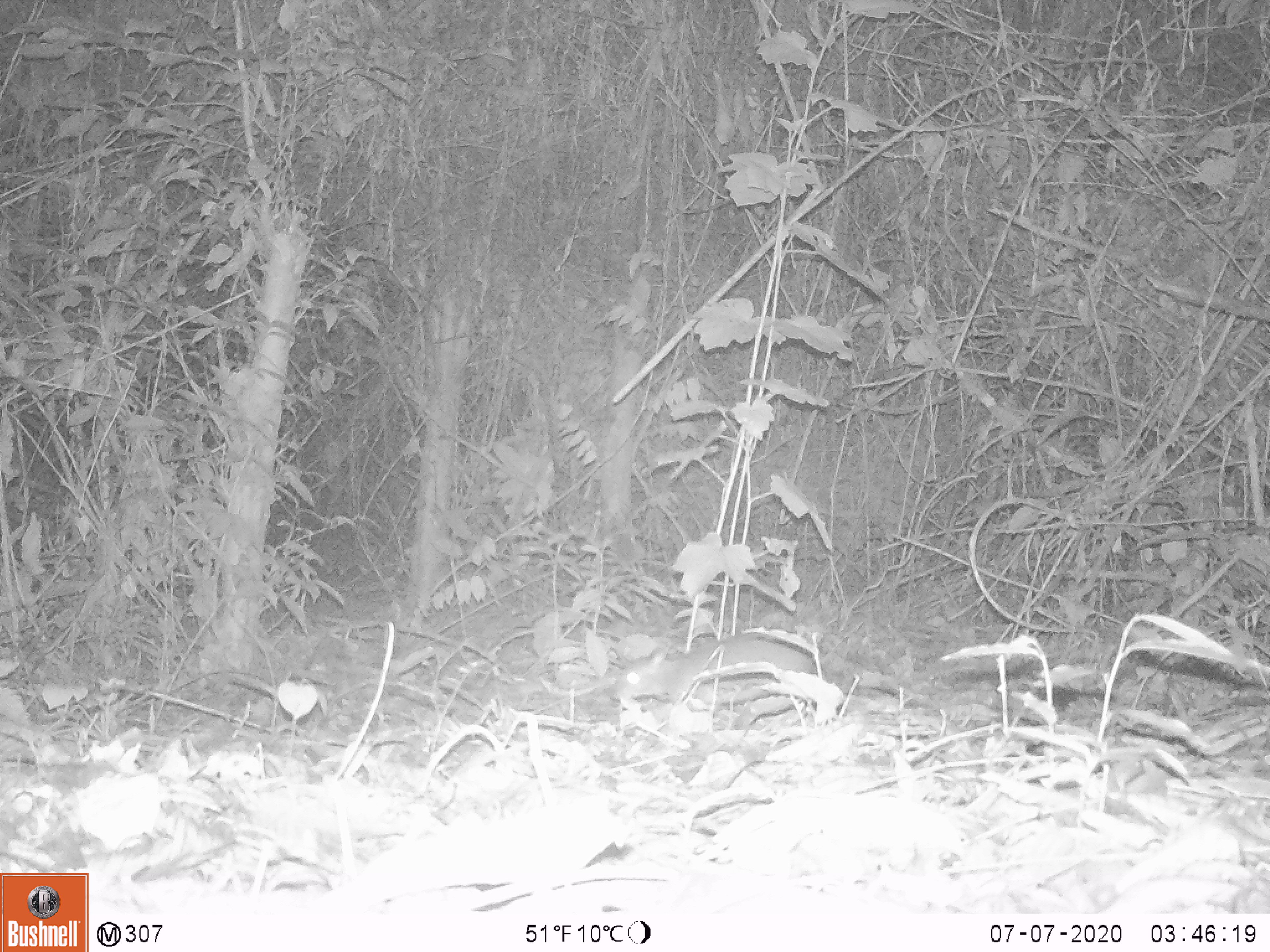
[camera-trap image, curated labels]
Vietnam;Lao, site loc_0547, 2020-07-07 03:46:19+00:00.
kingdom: Animalia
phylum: Chordata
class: Mammalia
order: Artiodactyla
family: Tragulidae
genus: Moschiola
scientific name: Moschiola meminna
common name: chevrotain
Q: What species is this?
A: Chevrotain (Moschiola meminna).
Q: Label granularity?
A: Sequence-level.